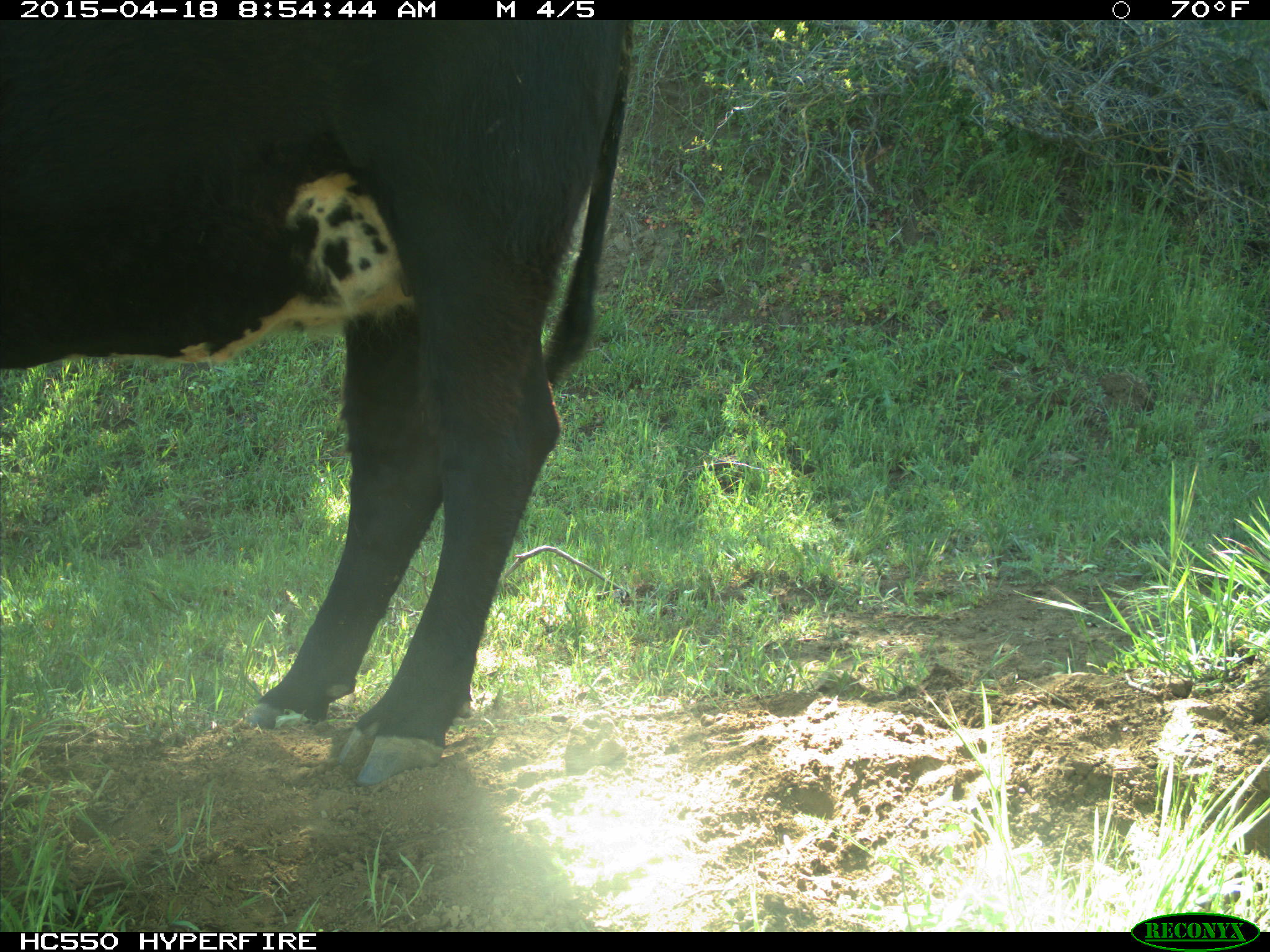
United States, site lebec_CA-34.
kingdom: Animalia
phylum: Chordata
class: Mammalia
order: Artiodactyla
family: Bovidae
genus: Bos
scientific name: Bos taurus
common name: domestic cow